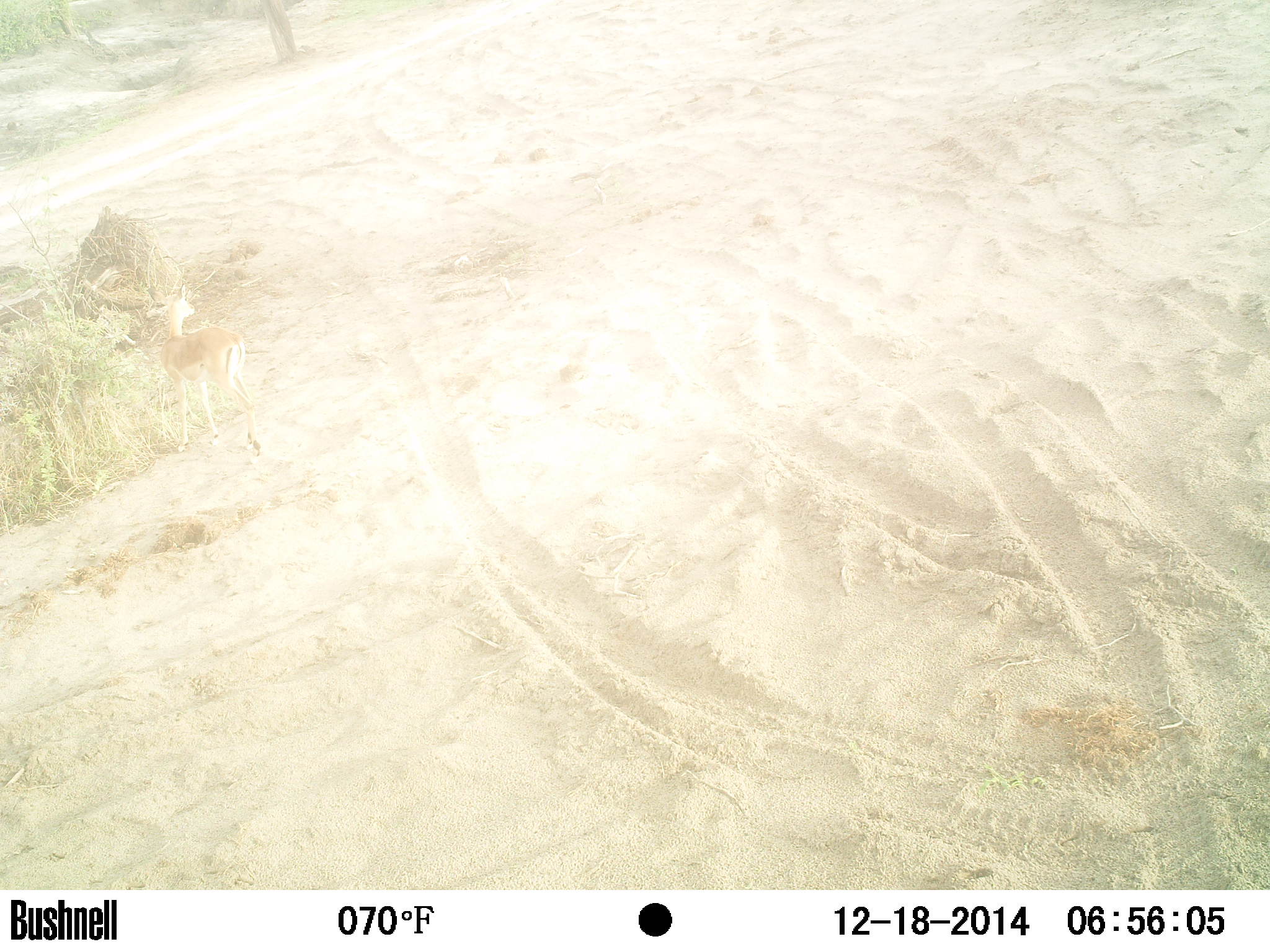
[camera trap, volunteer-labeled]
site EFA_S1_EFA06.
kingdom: Animalia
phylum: Chordata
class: Mammalia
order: Artiodactyla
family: Bovidae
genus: Raphicerus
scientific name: Raphicerus campestris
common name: steenbok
Steenbok (Raphicerus campestris), count 1. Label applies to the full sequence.